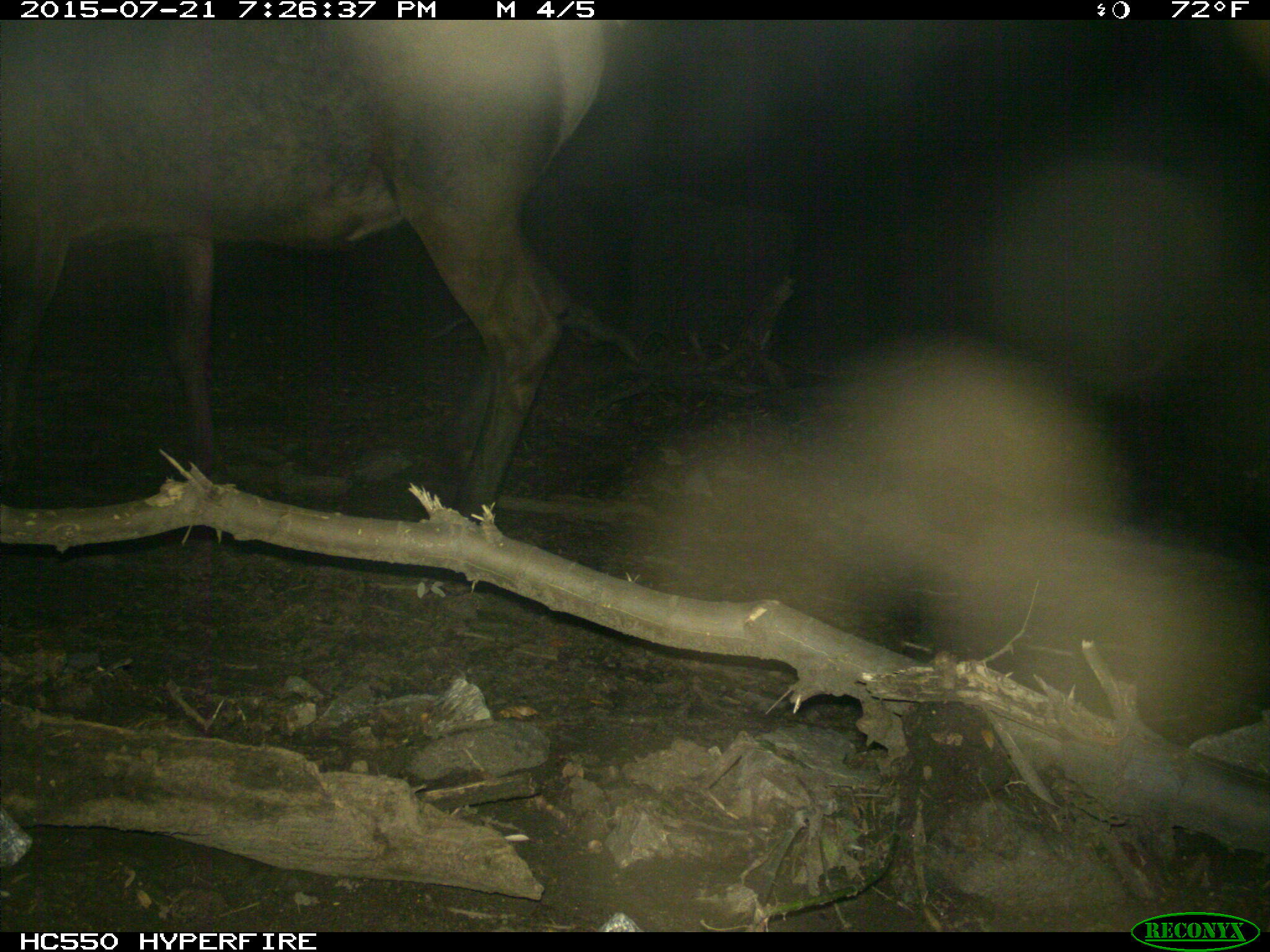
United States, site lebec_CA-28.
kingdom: Animalia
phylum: Chordata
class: Mammalia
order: Artiodactyla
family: Cervidae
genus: Cervus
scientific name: Cervus canadensis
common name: elk